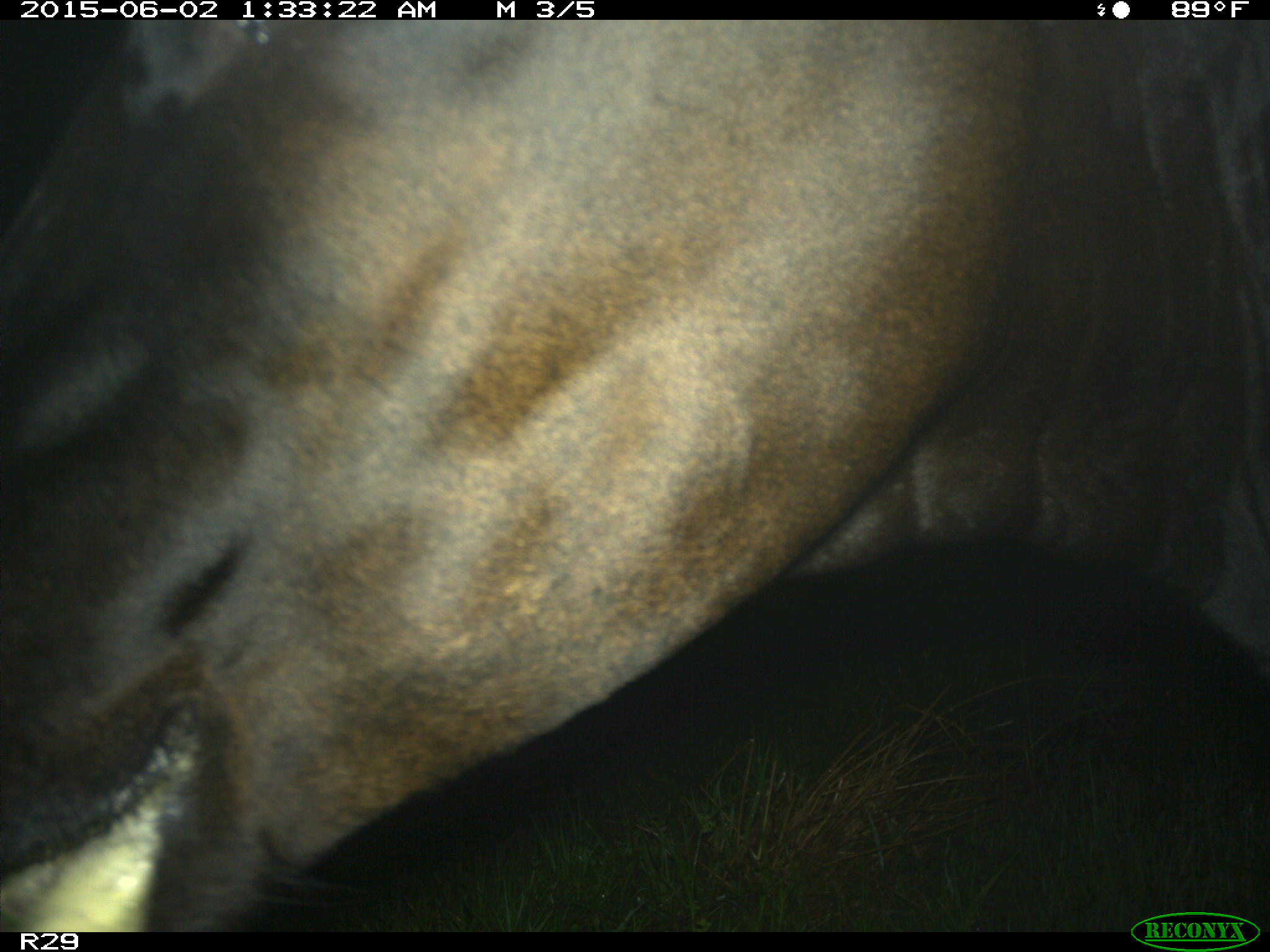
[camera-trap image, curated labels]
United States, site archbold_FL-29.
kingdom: Animalia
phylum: Chordata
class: Mammalia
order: Artiodactyla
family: Bovidae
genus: Bos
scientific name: Bos taurus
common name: domestic cow